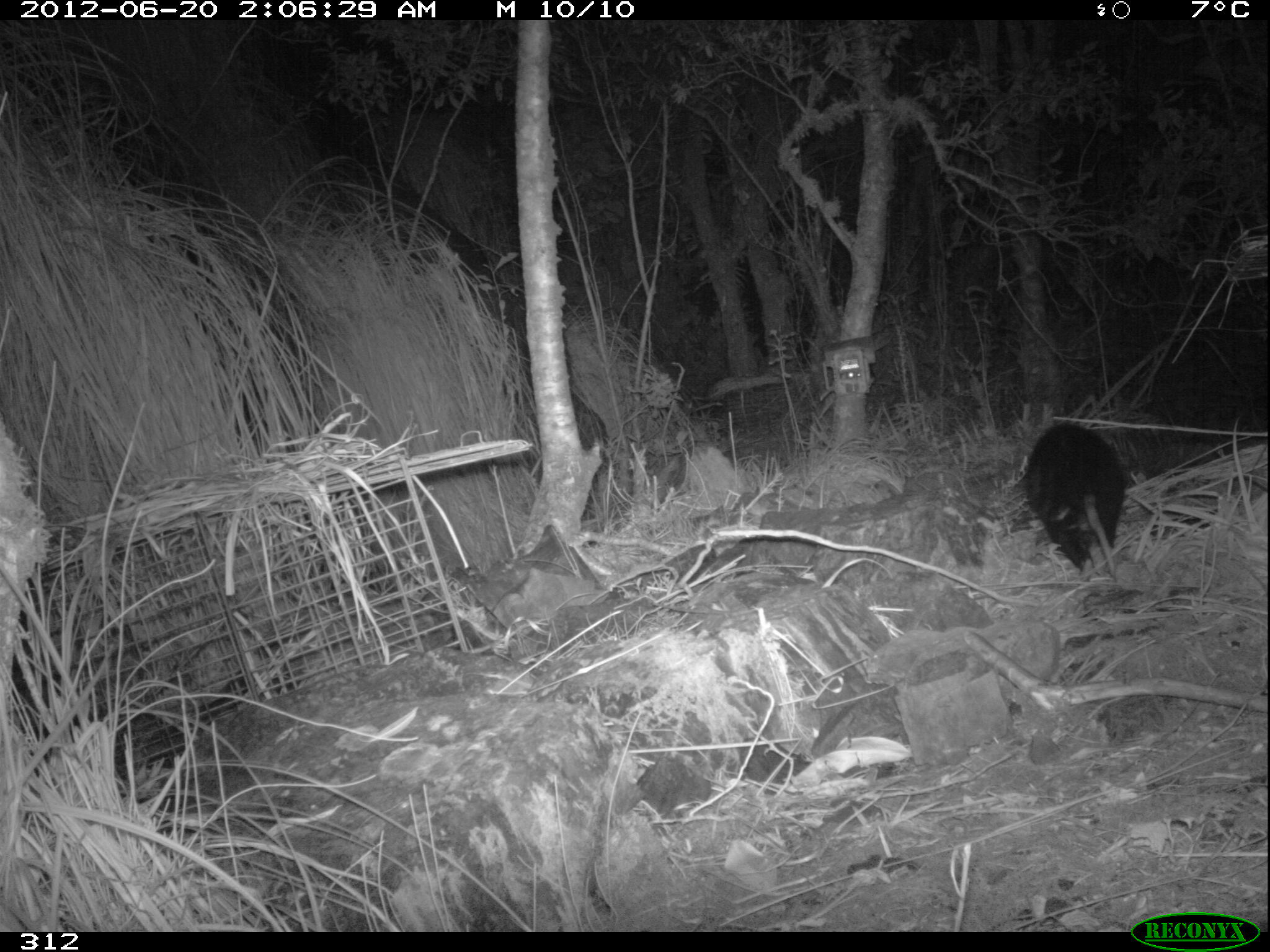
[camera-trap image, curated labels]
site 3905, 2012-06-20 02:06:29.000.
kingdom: Animalia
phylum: Chordata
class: Mammalia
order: Didelphimorphia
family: Didelphidae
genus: Didelphis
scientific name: Didelphis pernigra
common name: andean white-eared opossum